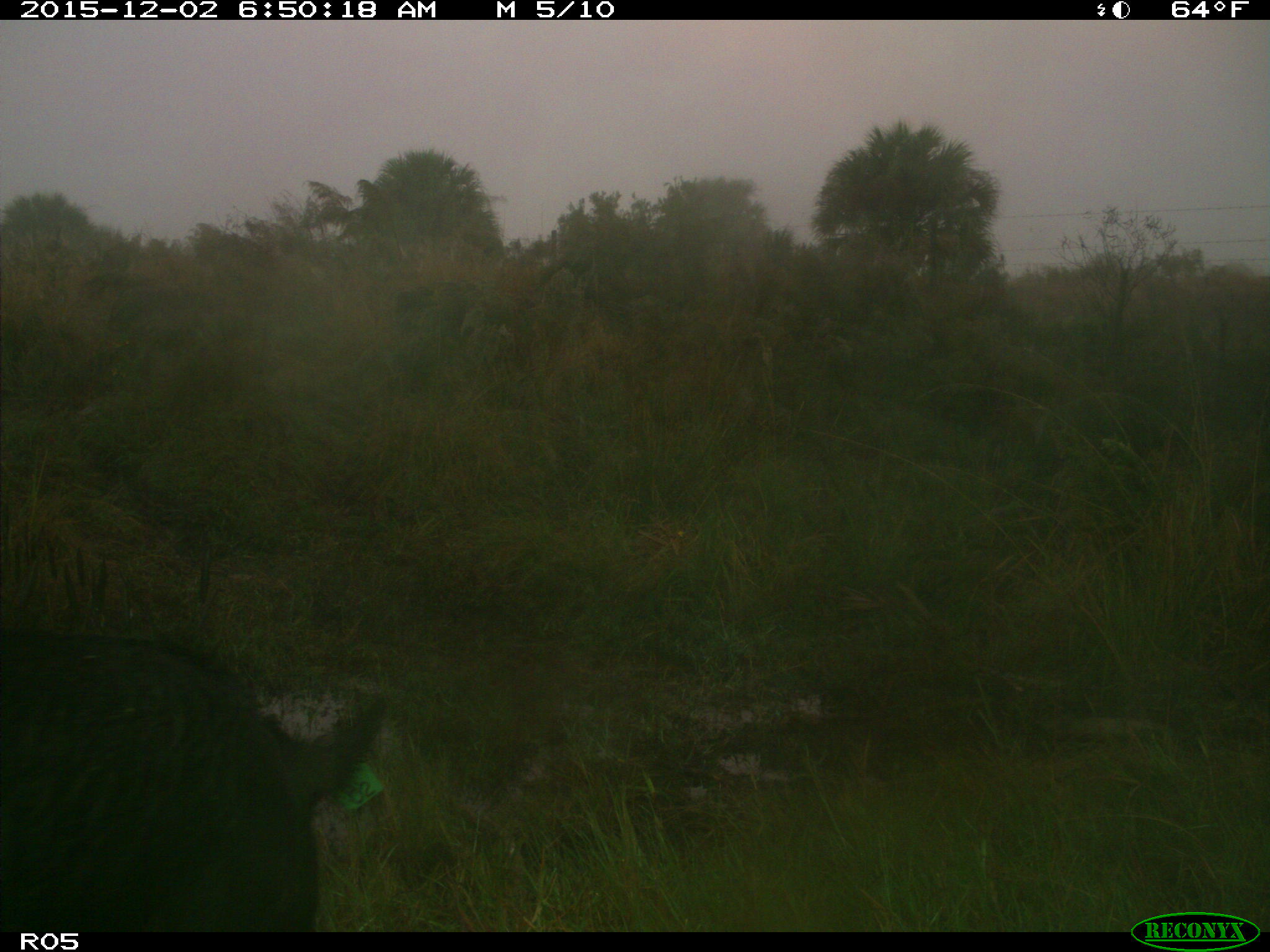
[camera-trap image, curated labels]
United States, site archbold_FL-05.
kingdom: Animalia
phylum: Chordata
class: Mammalia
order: Artiodactyla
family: Suidae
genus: Sus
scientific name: Sus scrofa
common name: wild boar